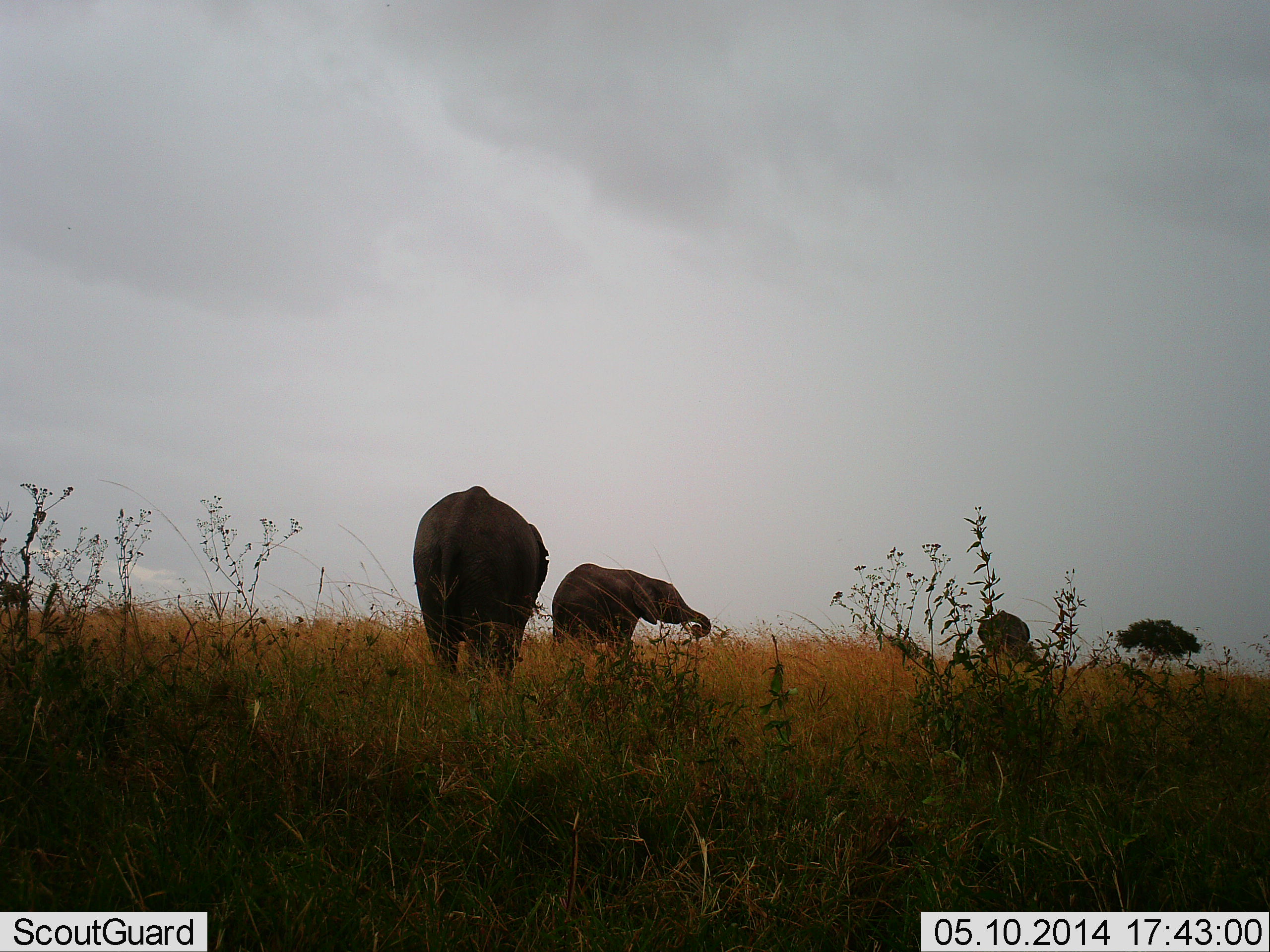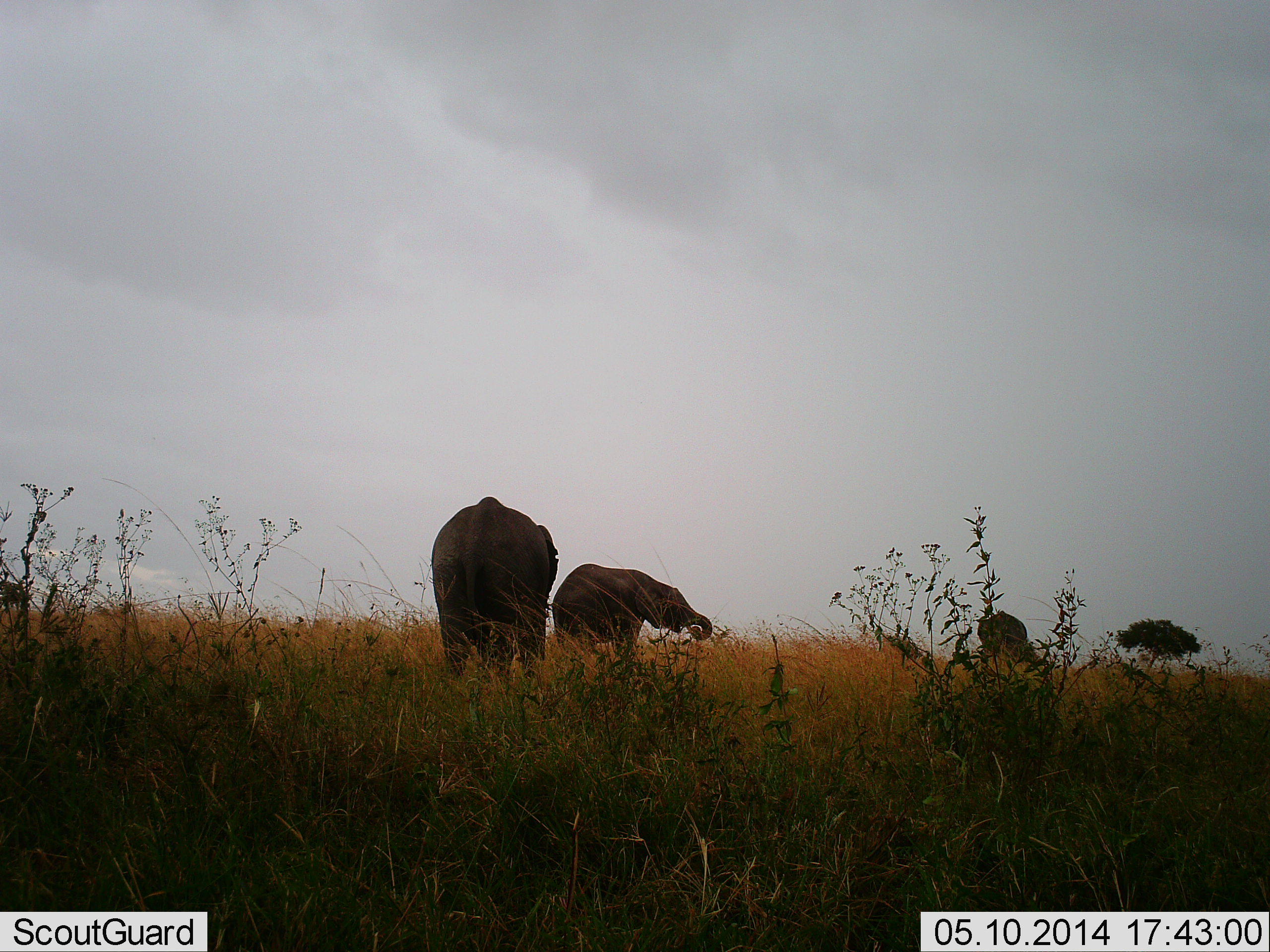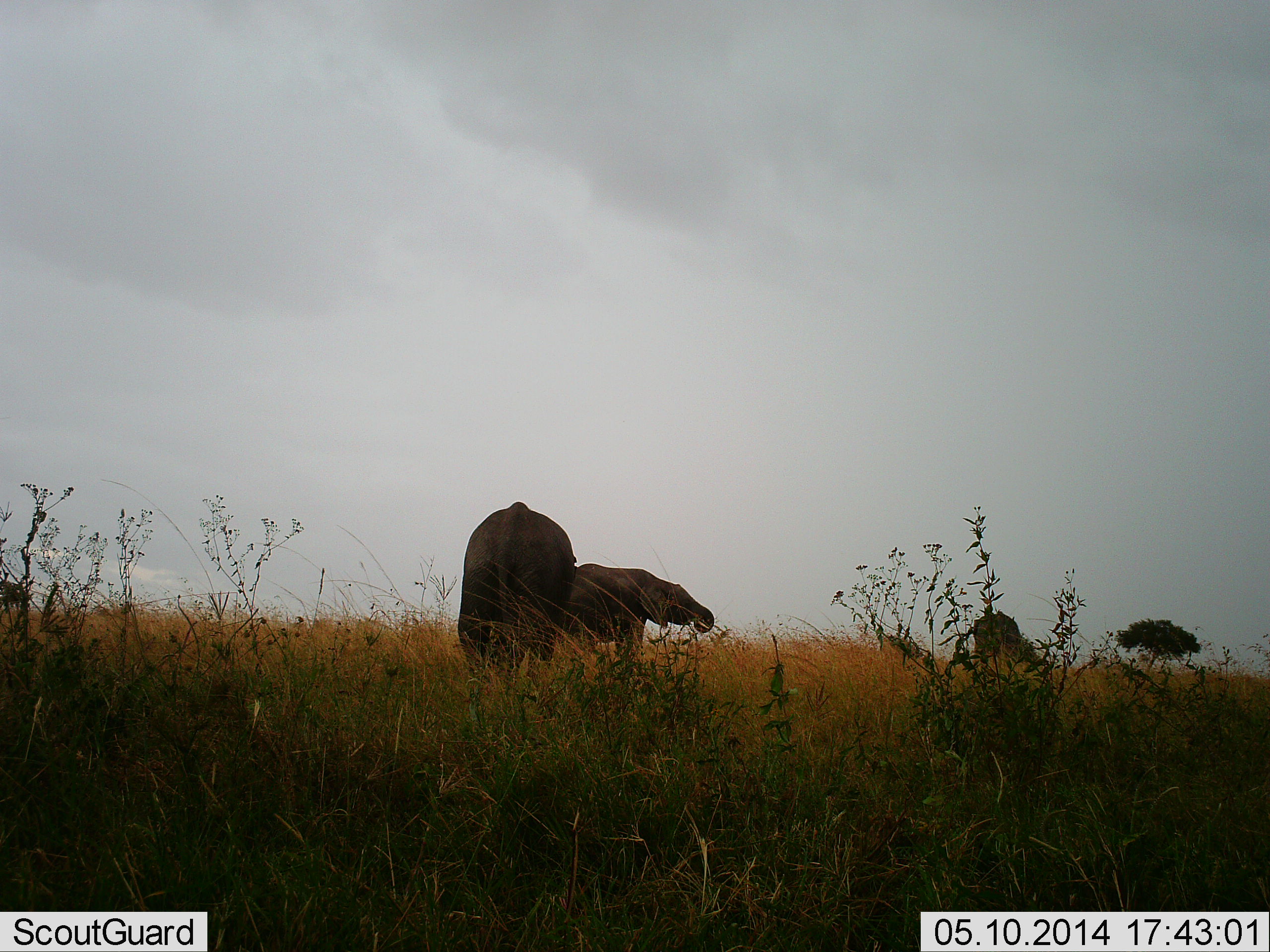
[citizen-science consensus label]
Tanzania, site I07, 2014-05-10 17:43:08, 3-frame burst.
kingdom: Animalia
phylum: Chordata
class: Mammalia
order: Proboscidea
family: Elephantidae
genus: Loxodonta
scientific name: Loxodonta africana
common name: african bush elephant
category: elephant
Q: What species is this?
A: Elephant (african bush elephant) (Loxodonta africana).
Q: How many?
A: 3.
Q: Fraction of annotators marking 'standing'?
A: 40%.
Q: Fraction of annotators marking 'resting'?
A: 0%.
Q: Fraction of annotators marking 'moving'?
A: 60%.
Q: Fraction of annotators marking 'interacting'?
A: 10%.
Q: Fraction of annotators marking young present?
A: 10%.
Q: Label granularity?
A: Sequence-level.